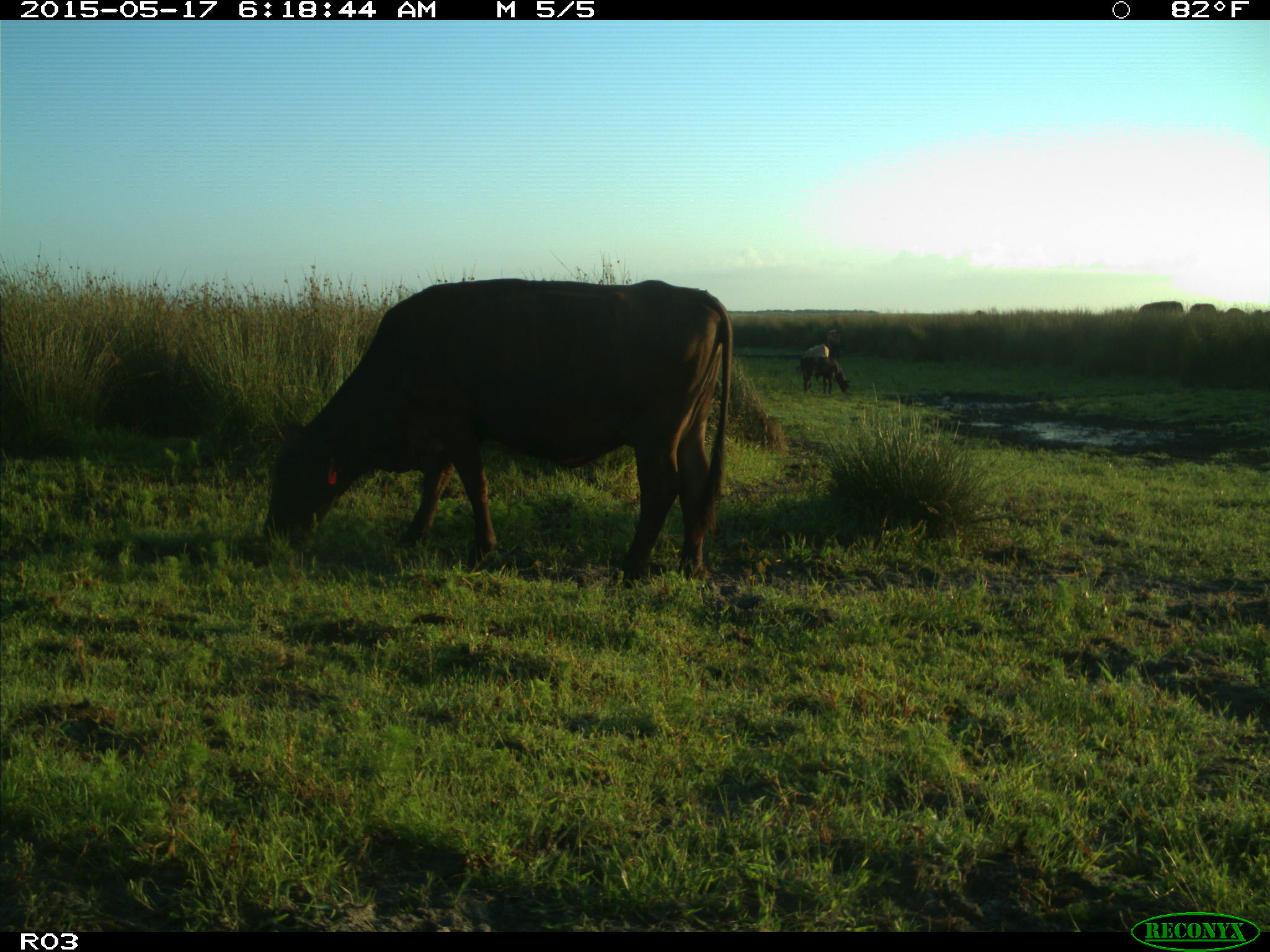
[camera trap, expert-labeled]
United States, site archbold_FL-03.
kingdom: Animalia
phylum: Chordata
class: Mammalia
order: Artiodactyla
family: Bovidae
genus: Bos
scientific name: Bos taurus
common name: domestic cow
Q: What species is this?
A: Bos taurus (domestic cow).